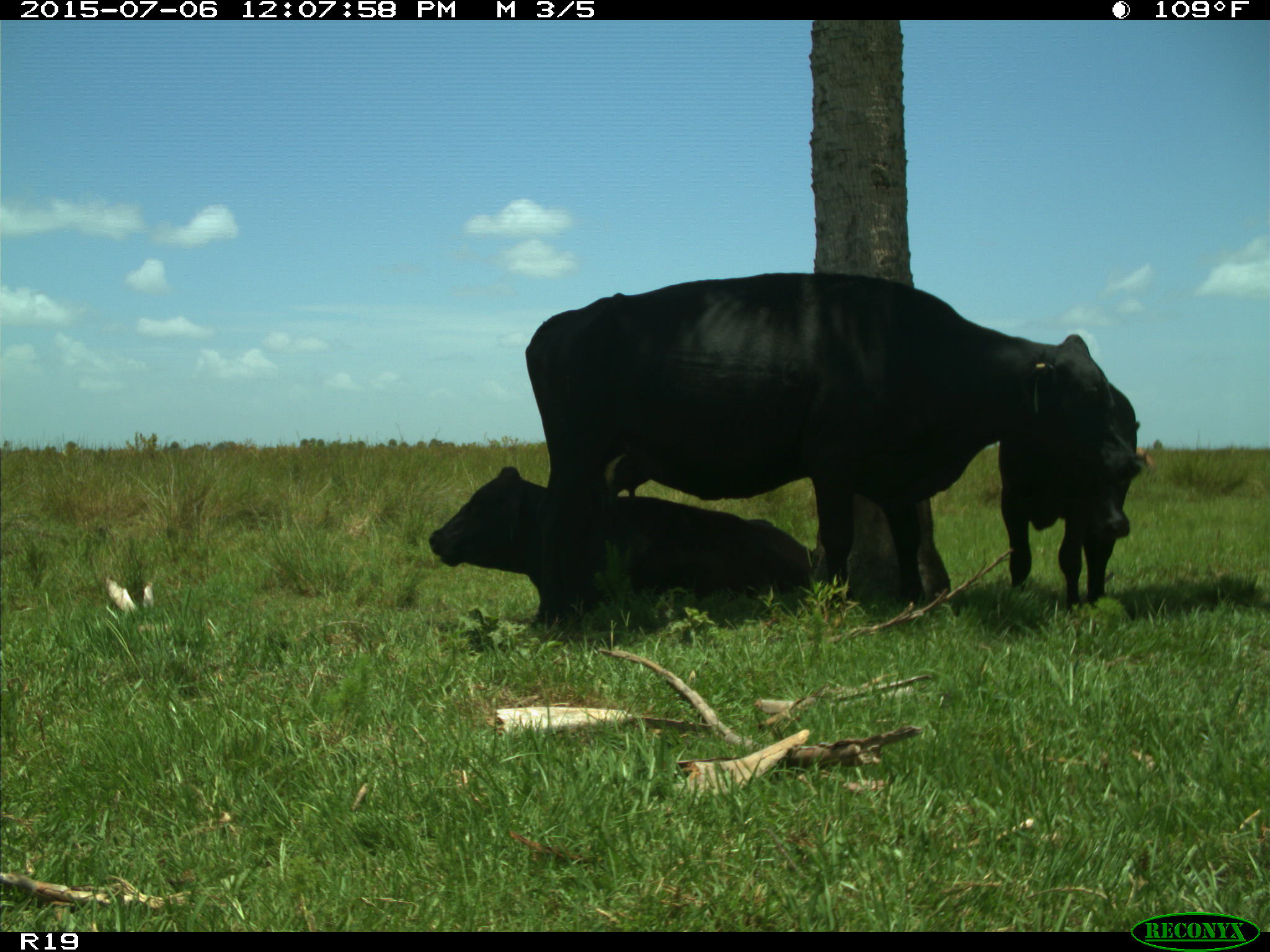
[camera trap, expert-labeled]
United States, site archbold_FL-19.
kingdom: Animalia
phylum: Chordata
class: Mammalia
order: Artiodactyla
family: Bovidae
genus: Bos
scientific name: Bos taurus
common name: domestic cow